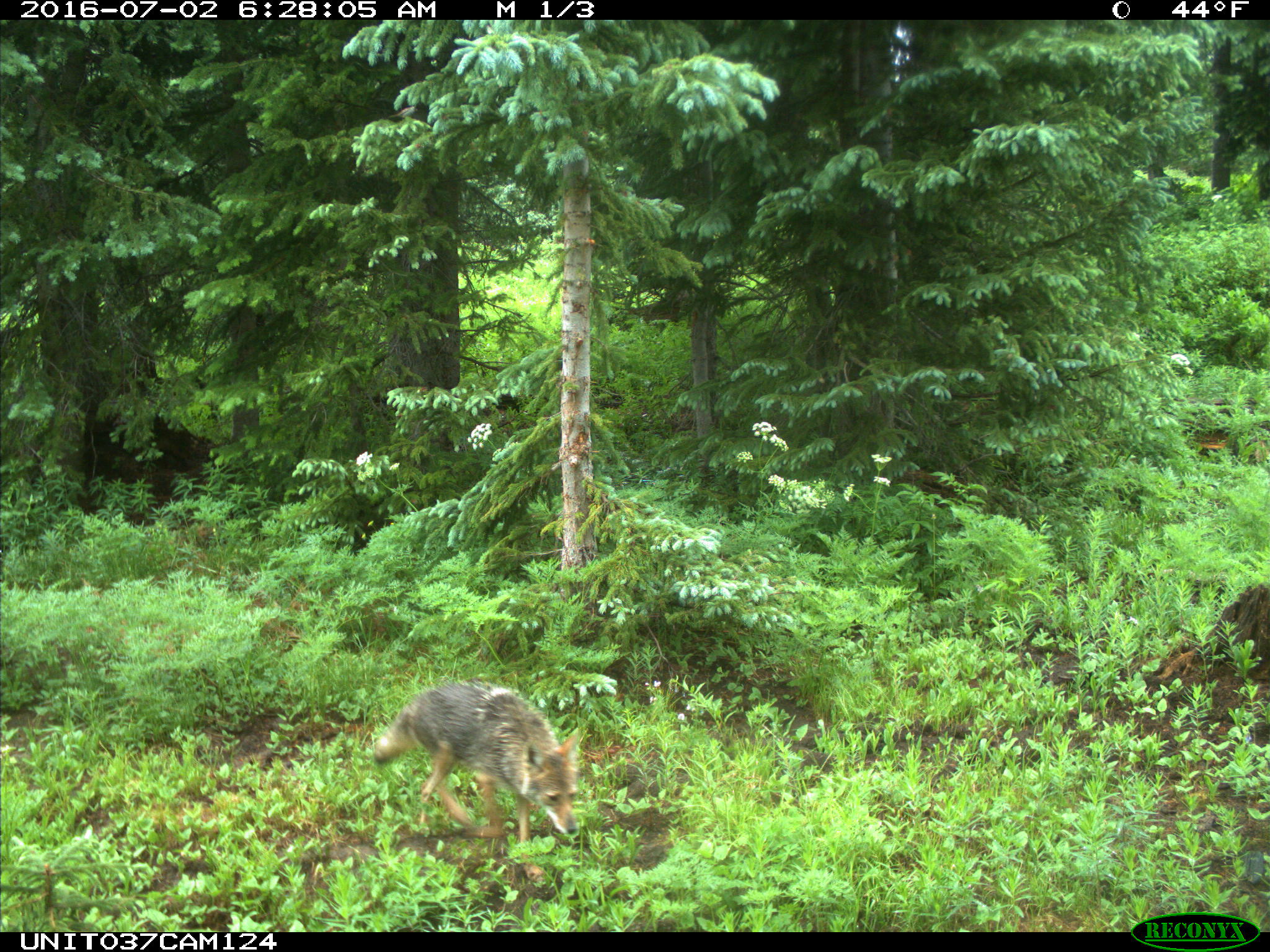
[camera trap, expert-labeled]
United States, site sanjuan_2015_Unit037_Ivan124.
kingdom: Animalia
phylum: Chordata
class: Mammalia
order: Carnivora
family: Canidae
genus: Canis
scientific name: Canis latrans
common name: coyote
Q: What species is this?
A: Canis latrans (coyote).